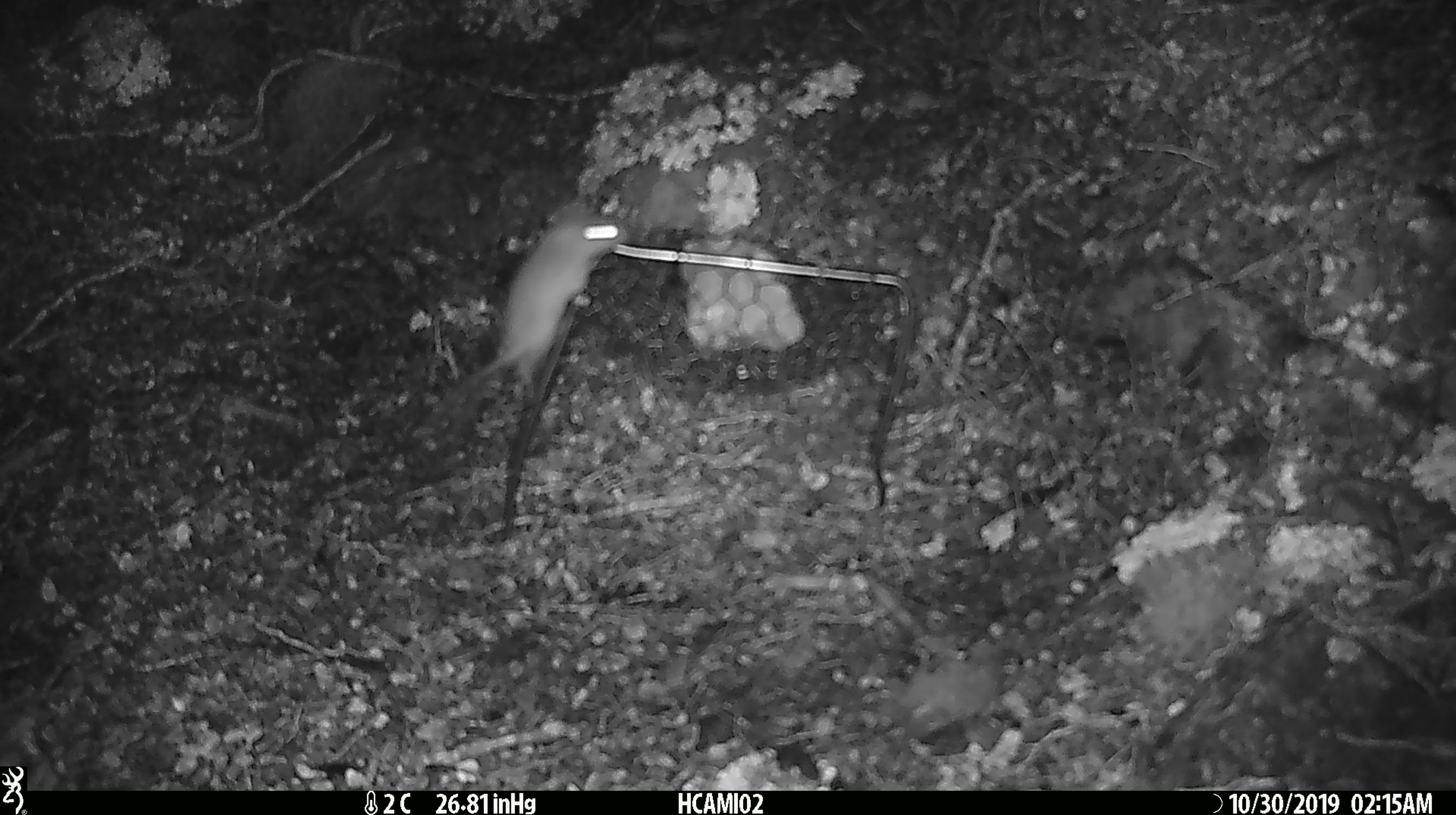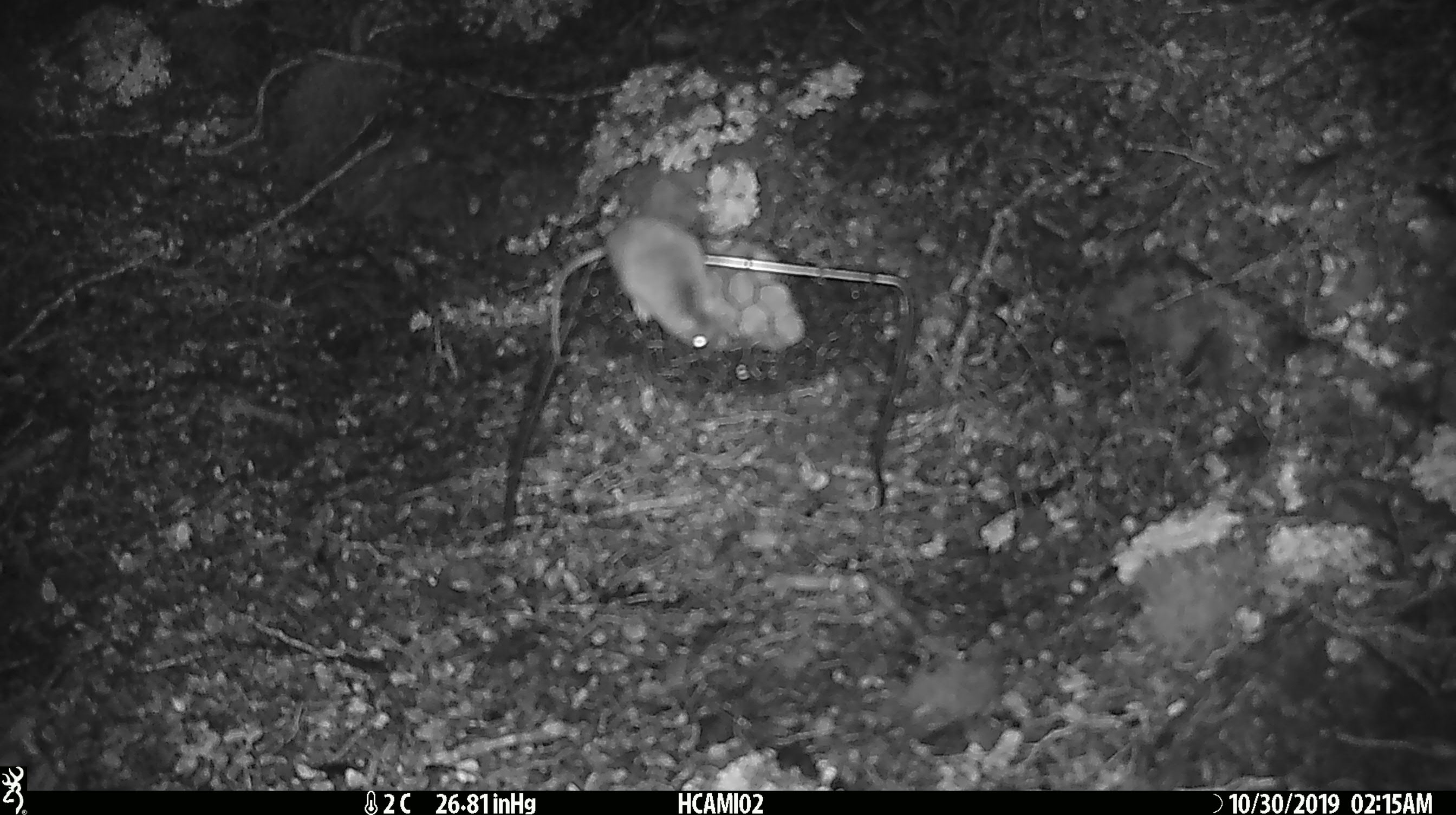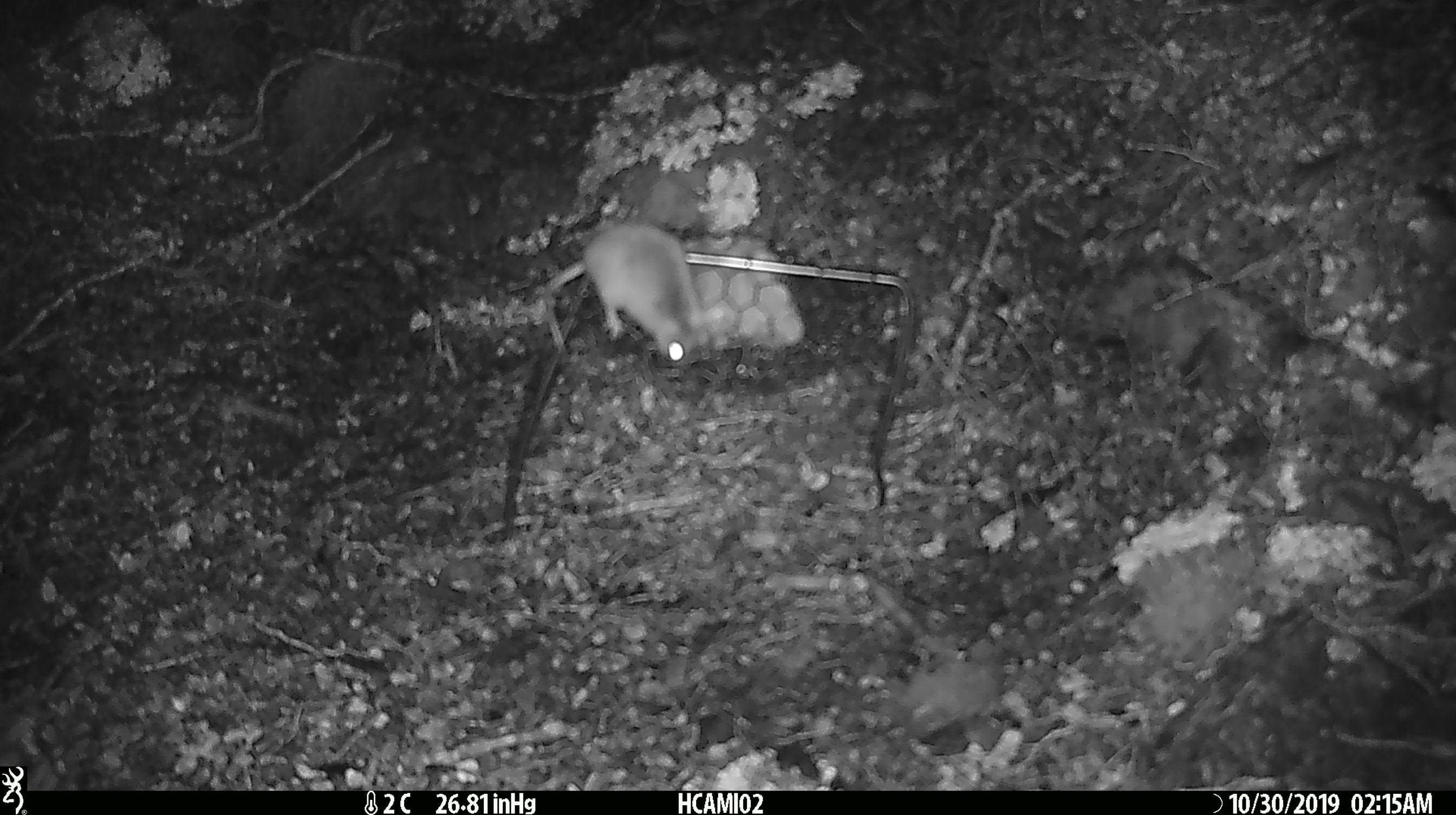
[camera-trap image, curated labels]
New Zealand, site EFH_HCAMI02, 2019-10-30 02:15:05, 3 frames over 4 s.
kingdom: Animalia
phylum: Chordata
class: Mammalia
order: Rodentia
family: Muridae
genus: Mus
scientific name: Mus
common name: mouse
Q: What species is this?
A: Mouse (Mus).